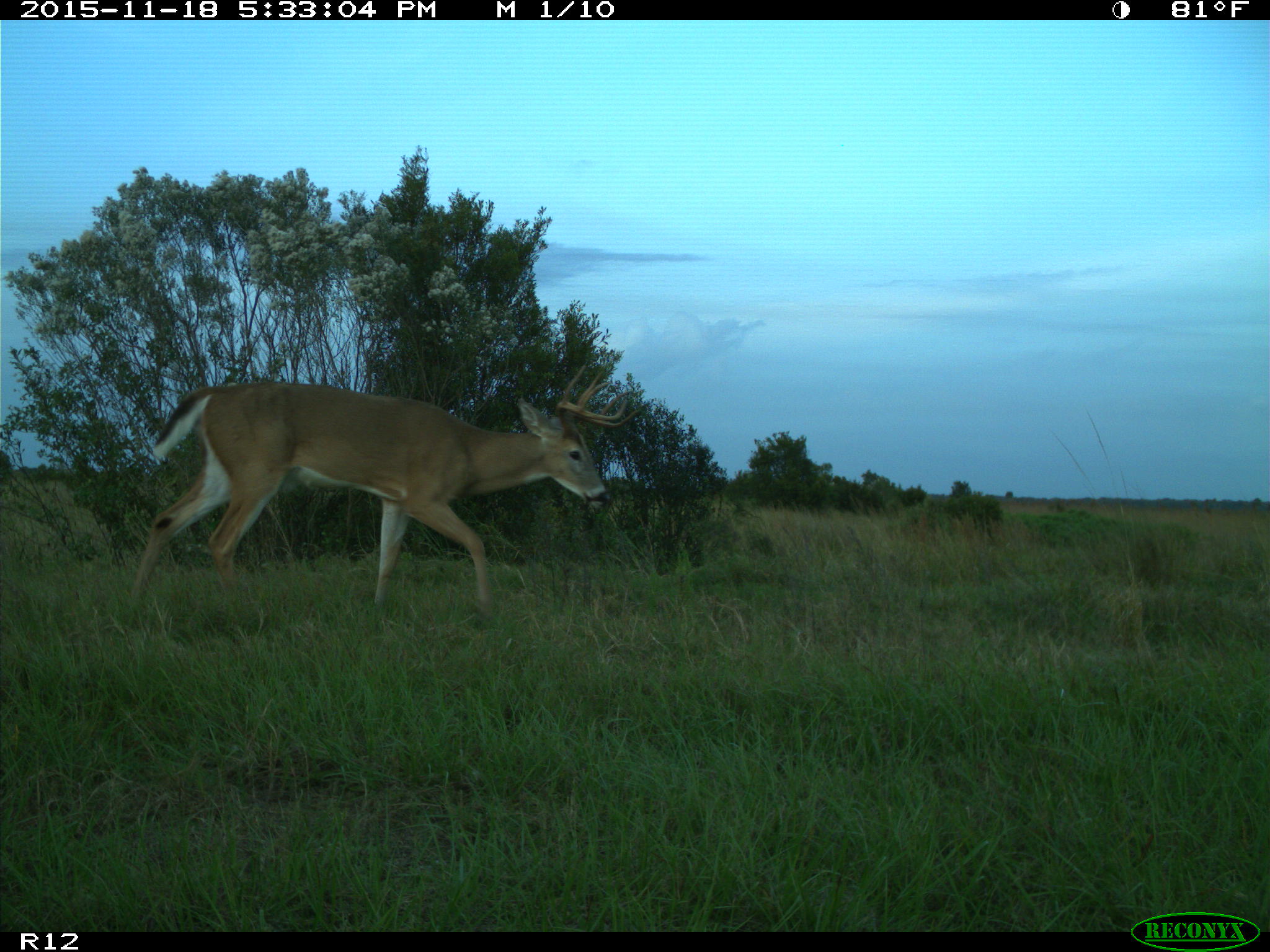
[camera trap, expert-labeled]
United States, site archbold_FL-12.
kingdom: Animalia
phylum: Chordata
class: Mammalia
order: Artiodactyla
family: Cervidae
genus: Odocoileus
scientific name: Odocoileus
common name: deer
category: unidentified deer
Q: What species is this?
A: Unidentified deer (deer) (Odocoileus).